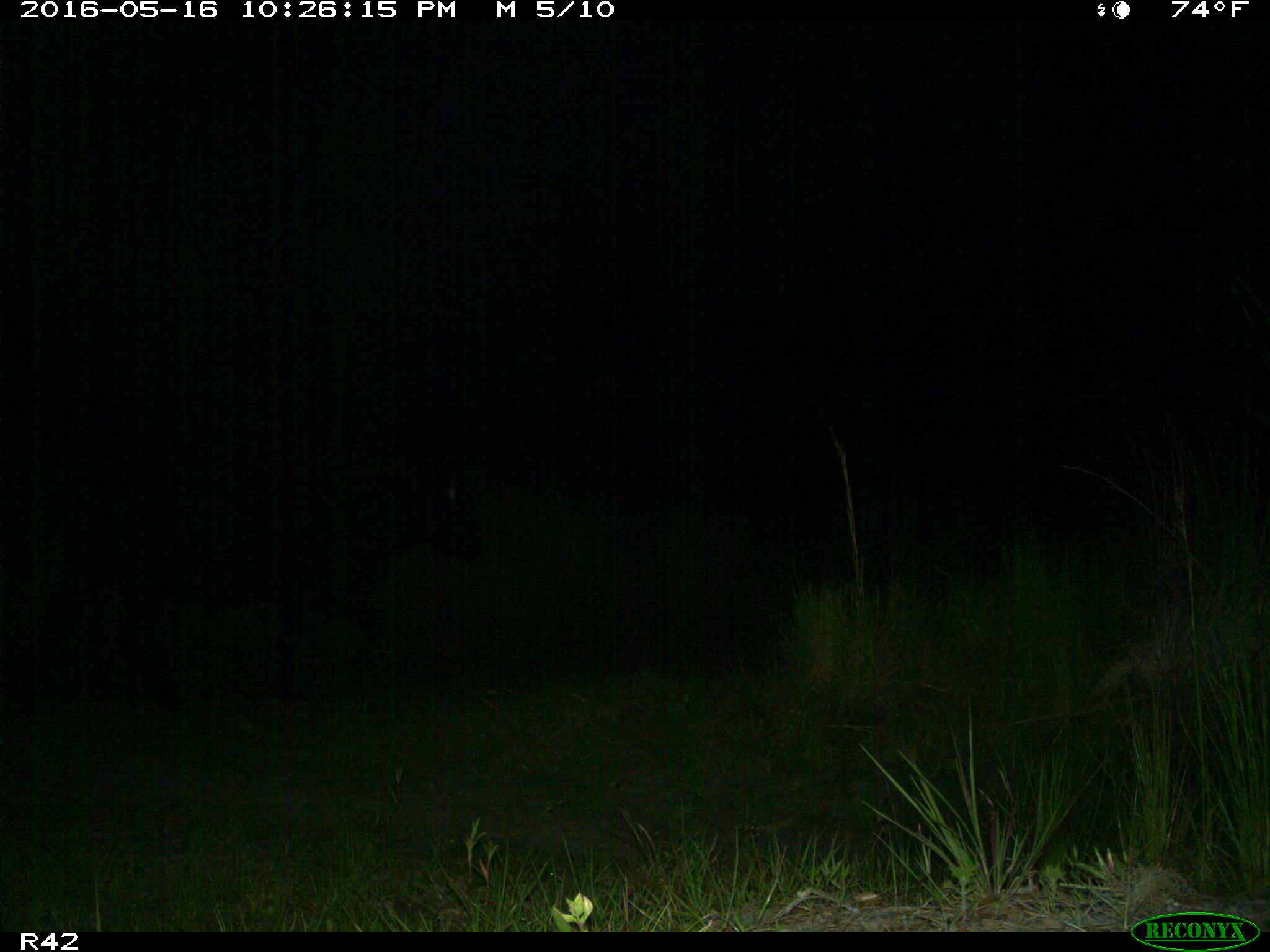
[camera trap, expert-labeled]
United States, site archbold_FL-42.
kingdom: Animalia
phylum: Chordata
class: Mammalia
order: Artiodactyla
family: Bovidae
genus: Bos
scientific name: Bos taurus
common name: domestic cow